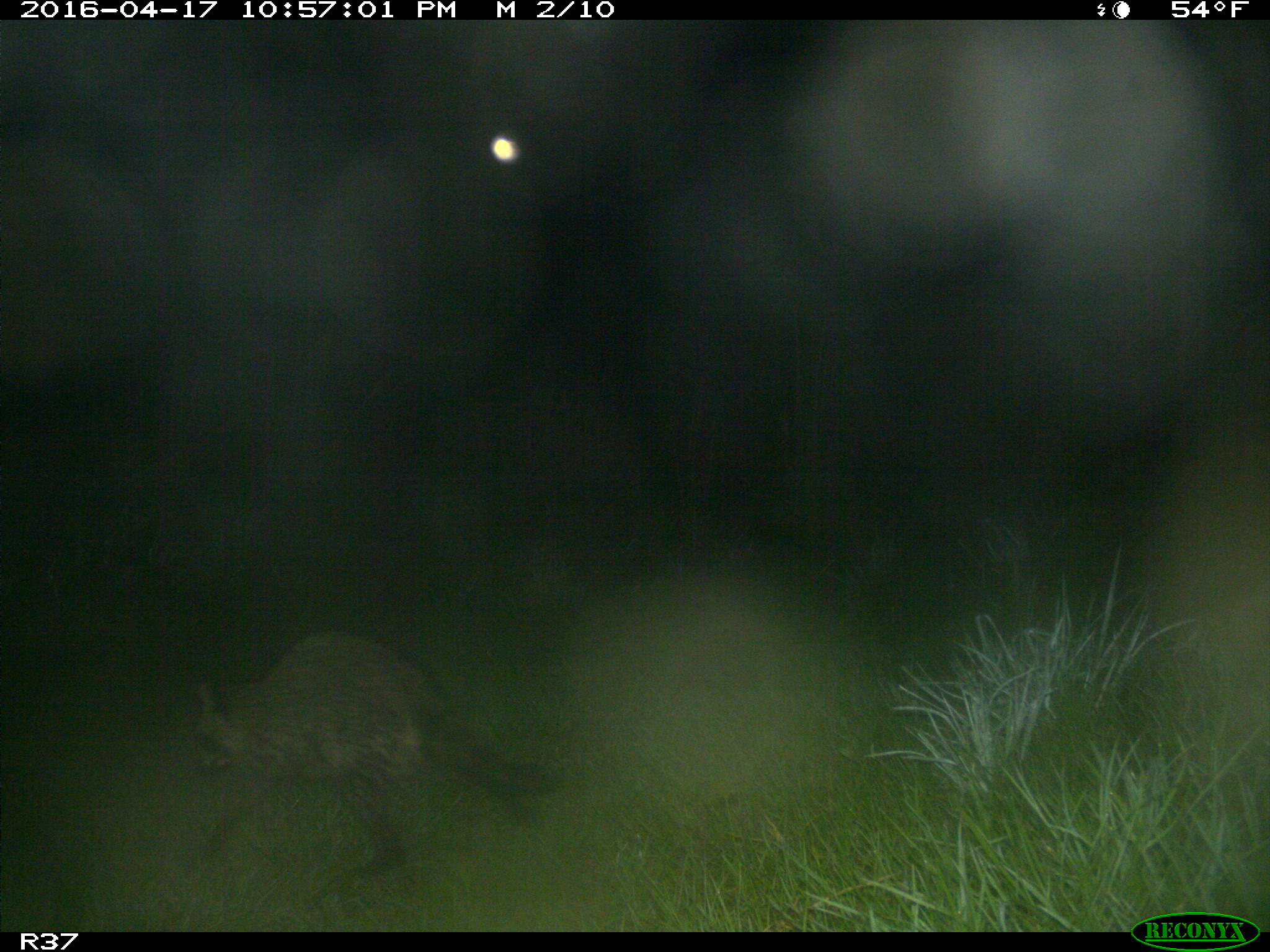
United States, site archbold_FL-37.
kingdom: Animalia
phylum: Chordata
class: Mammalia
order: Carnivora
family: Procyonidae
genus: Procyon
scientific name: Procyon lotor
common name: common raccoon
Procyon lotor (common raccoon).